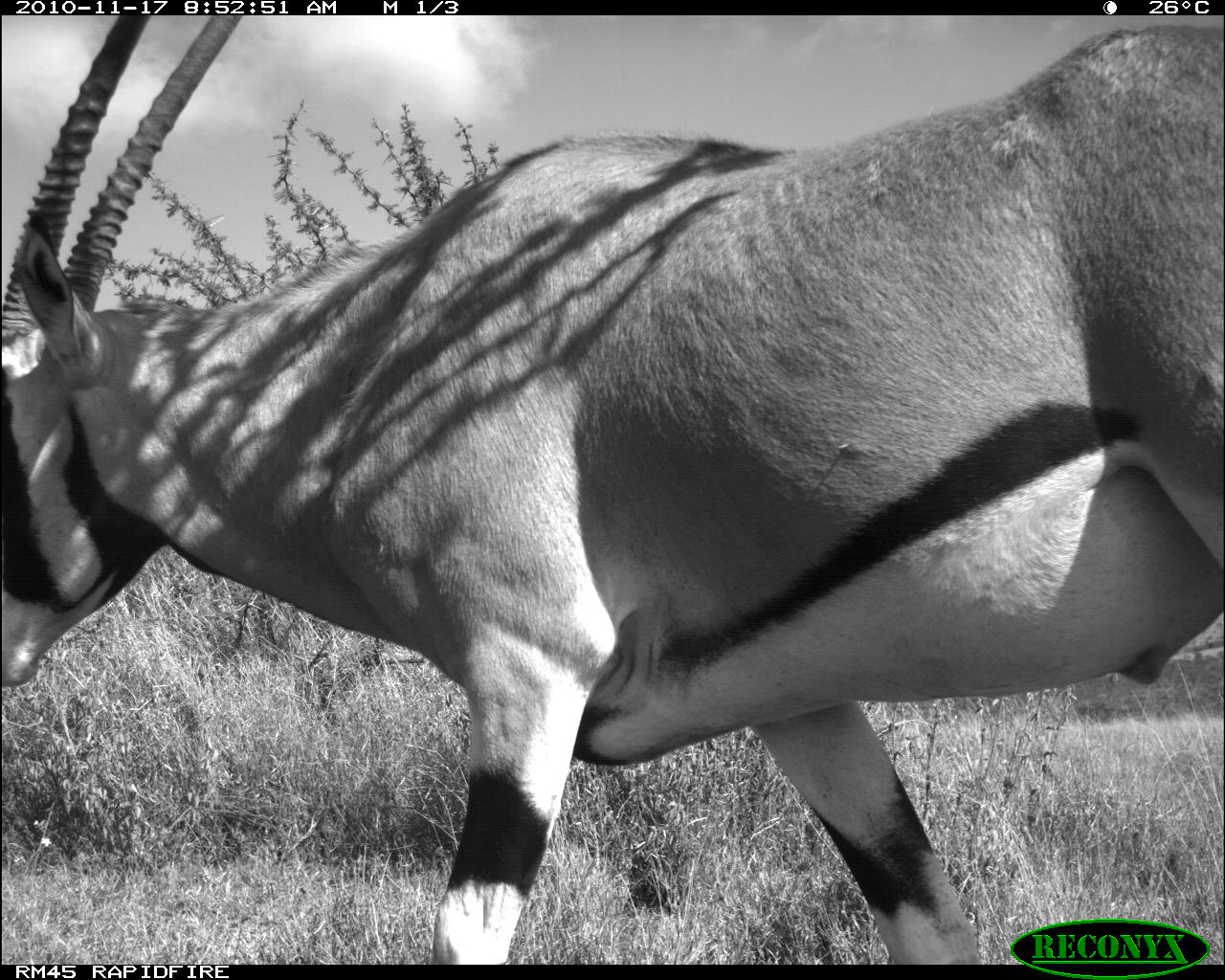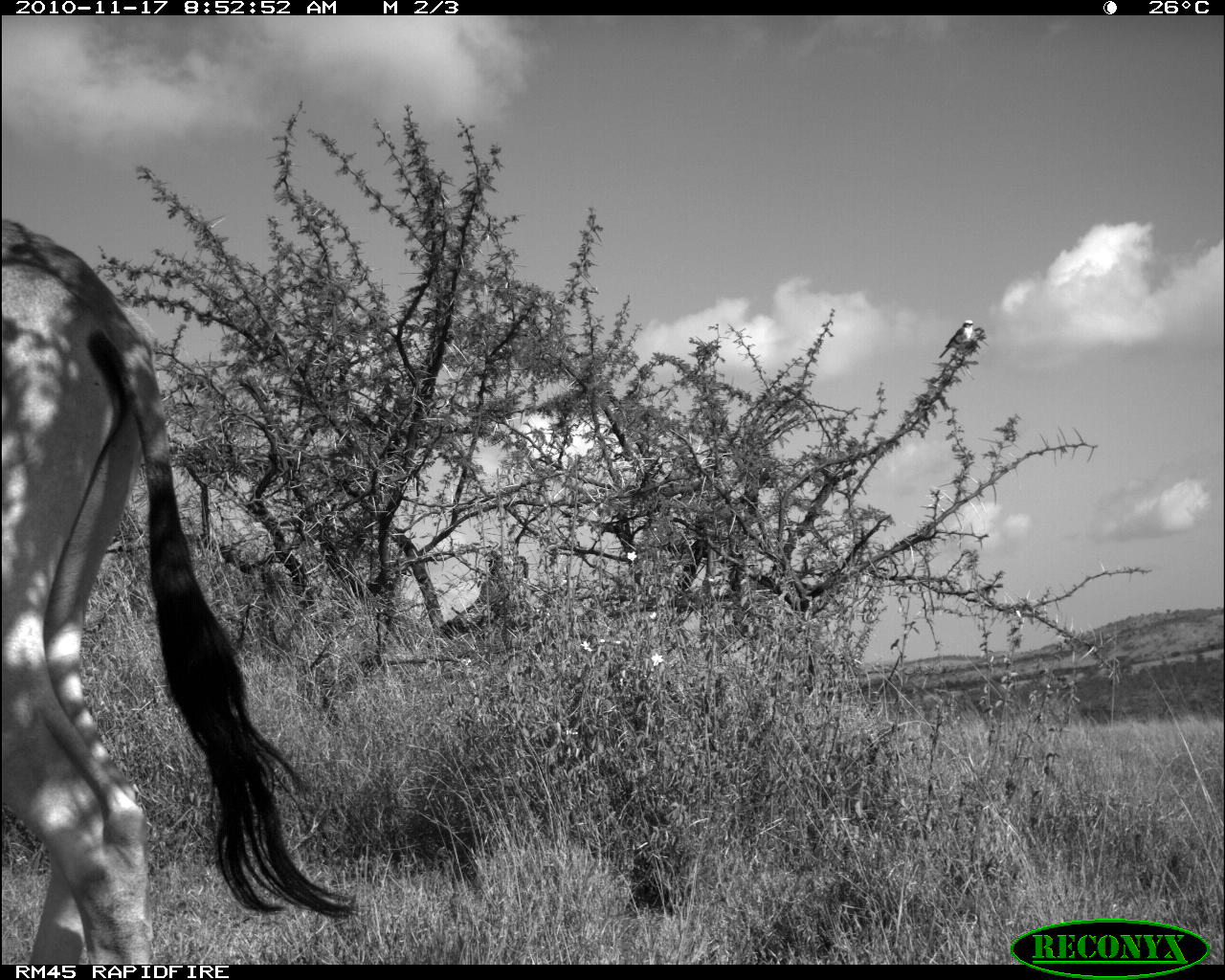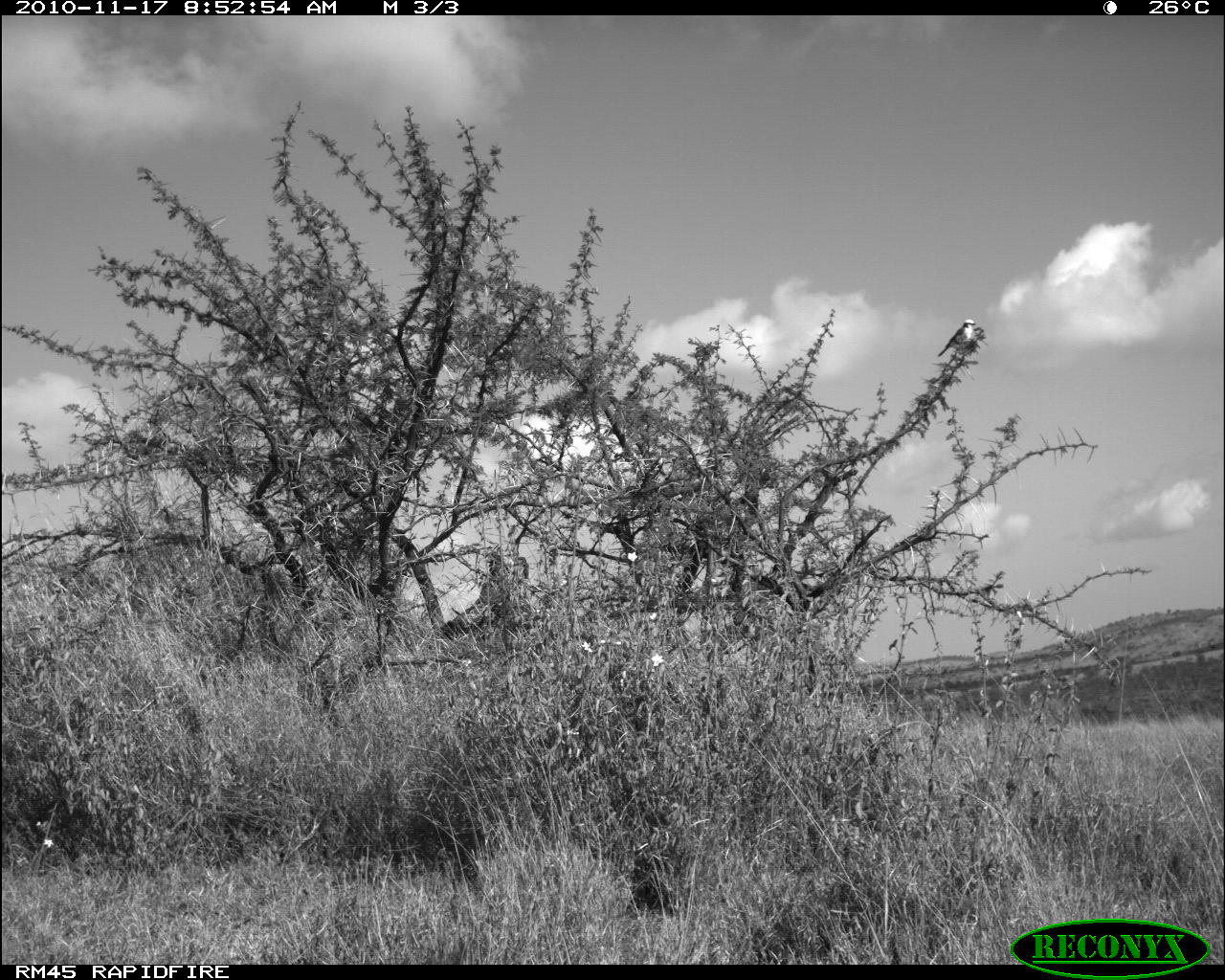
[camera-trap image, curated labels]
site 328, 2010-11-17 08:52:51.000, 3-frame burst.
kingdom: Animalia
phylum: Chordata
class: Mammalia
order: Artiodactyla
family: Bovidae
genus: Oryx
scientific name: Oryx beisa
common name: east african oryx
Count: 1.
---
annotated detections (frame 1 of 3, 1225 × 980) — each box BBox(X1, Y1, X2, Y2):
oryx beisa: BBox(0, 15, 1225, 965)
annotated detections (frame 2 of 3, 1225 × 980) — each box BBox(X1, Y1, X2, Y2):
oryx beisa: BBox(2, 216, 357, 966)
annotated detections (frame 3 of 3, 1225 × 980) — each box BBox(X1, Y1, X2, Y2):
unknown: BBox(937, 319, 977, 357)